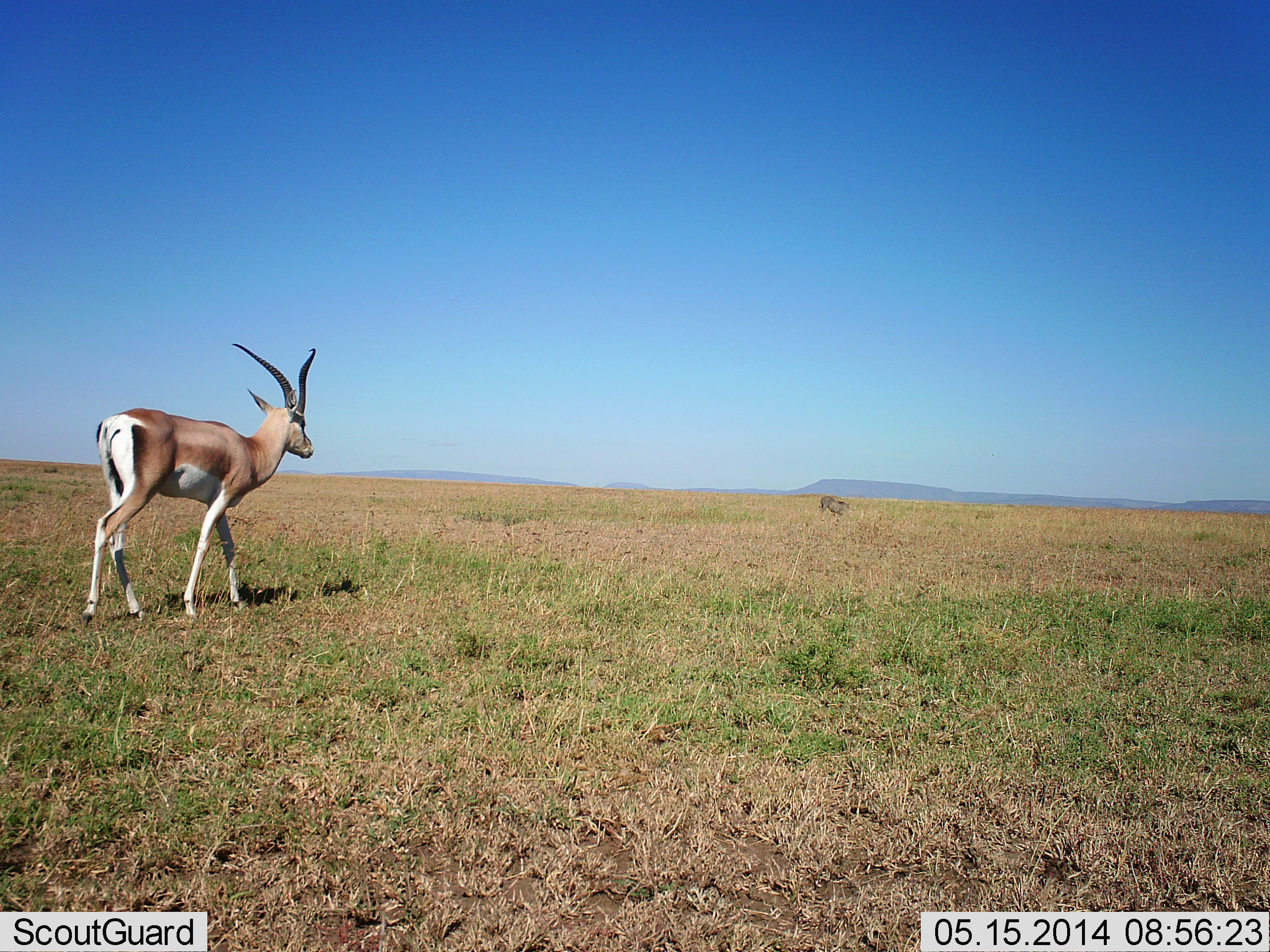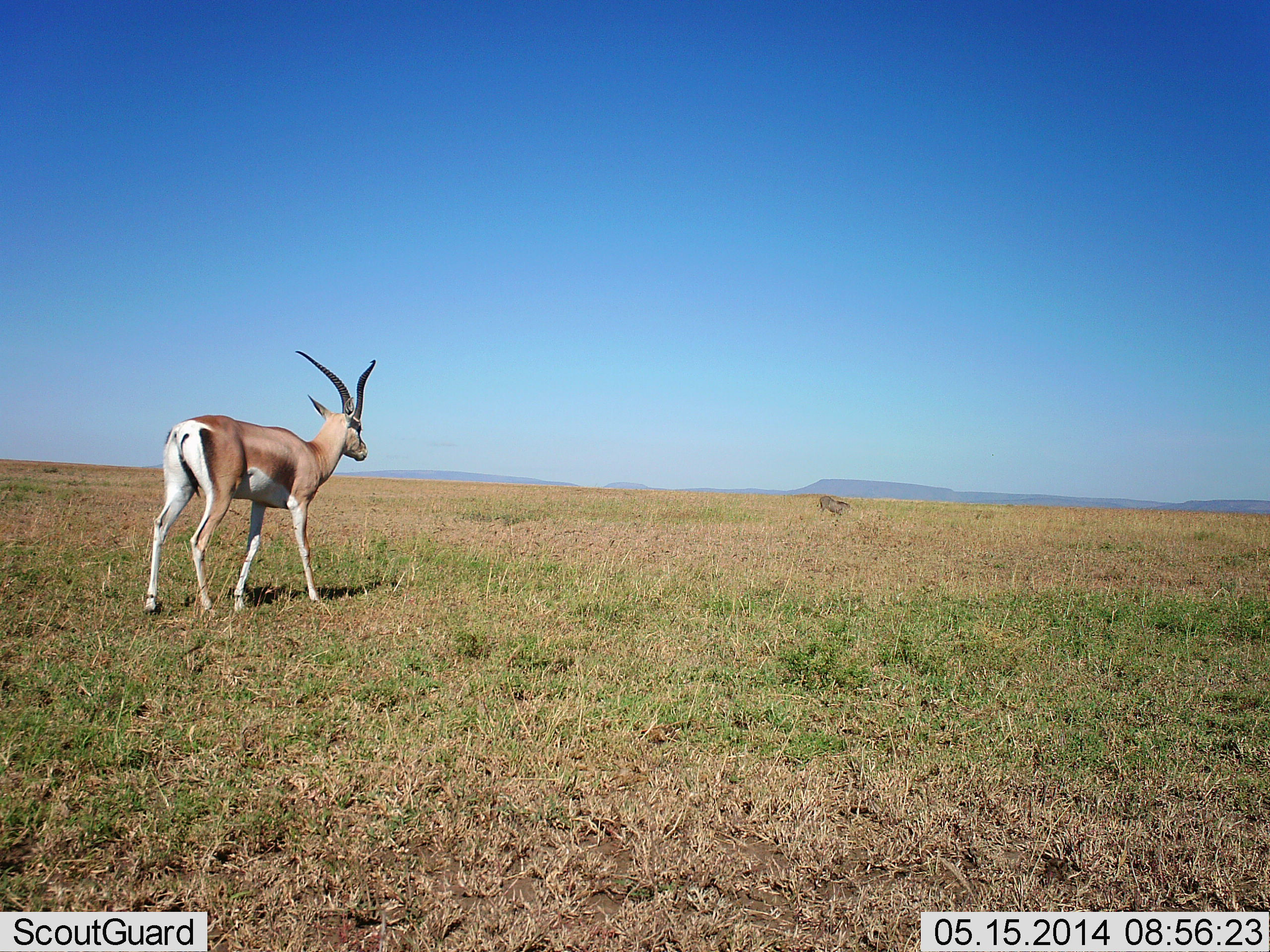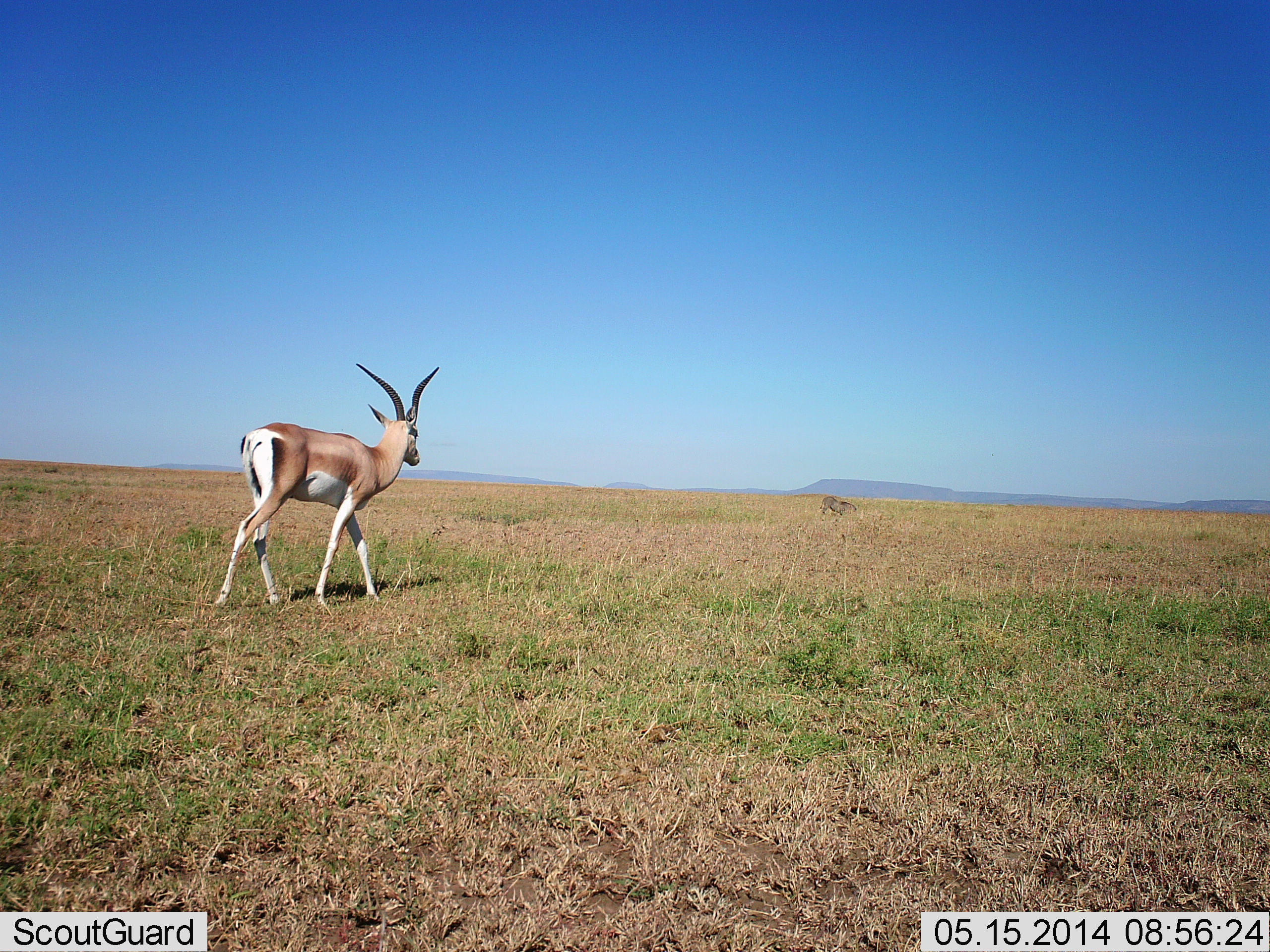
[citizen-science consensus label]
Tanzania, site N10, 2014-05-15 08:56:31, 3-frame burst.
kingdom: Animalia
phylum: Chordata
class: Mammalia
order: Artiodactyla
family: Bovidae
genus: Nanger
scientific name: Nanger granti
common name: grant's gazelle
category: gazellegrants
Gazellegrants (grant's gazelle) (Nanger granti), count 1. Behavior (volunteer vote fractions): standing 13%, resting 0%, moving 87%, interacting 0%. Young present (vote fraction): 0%. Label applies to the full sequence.